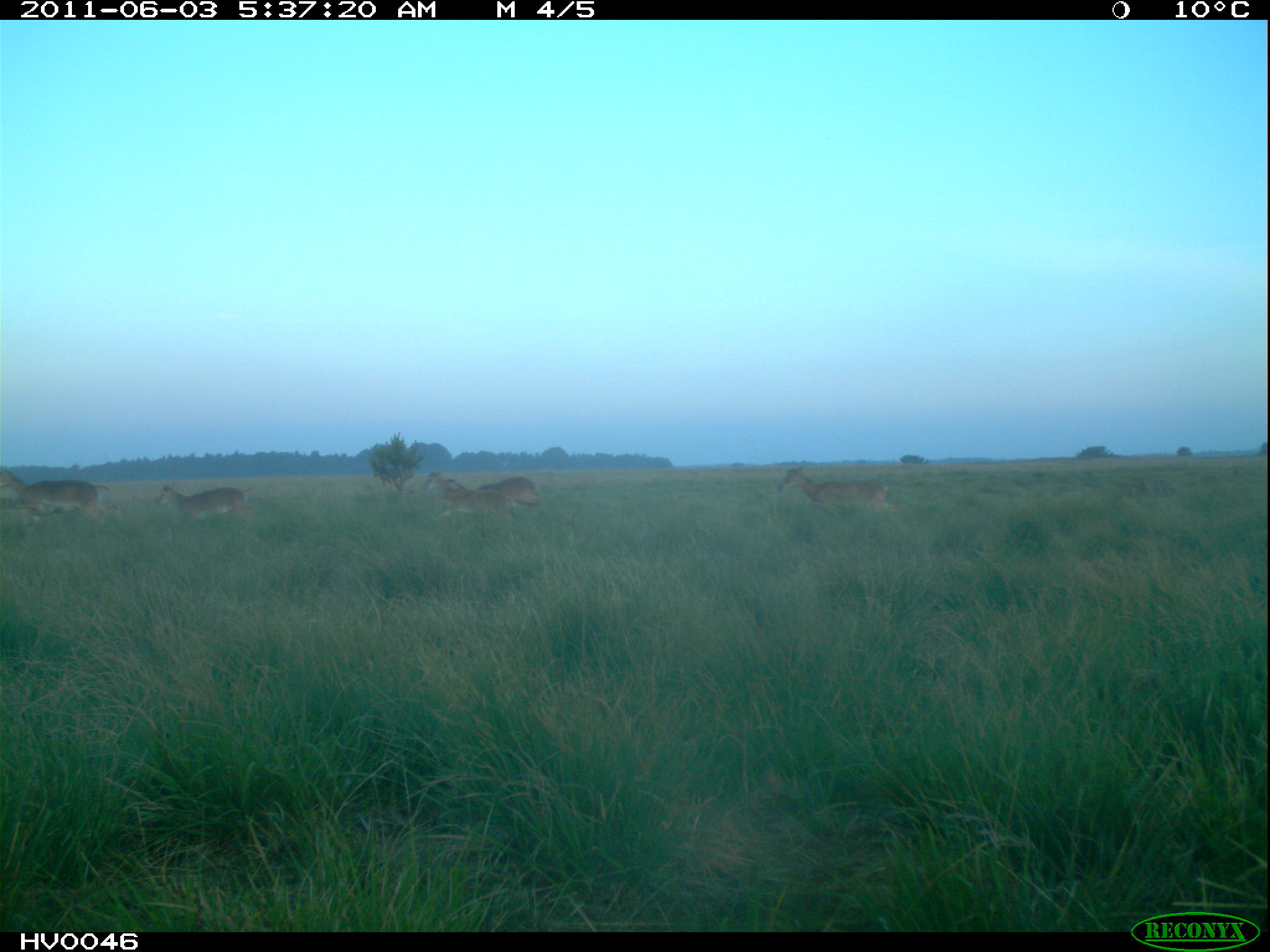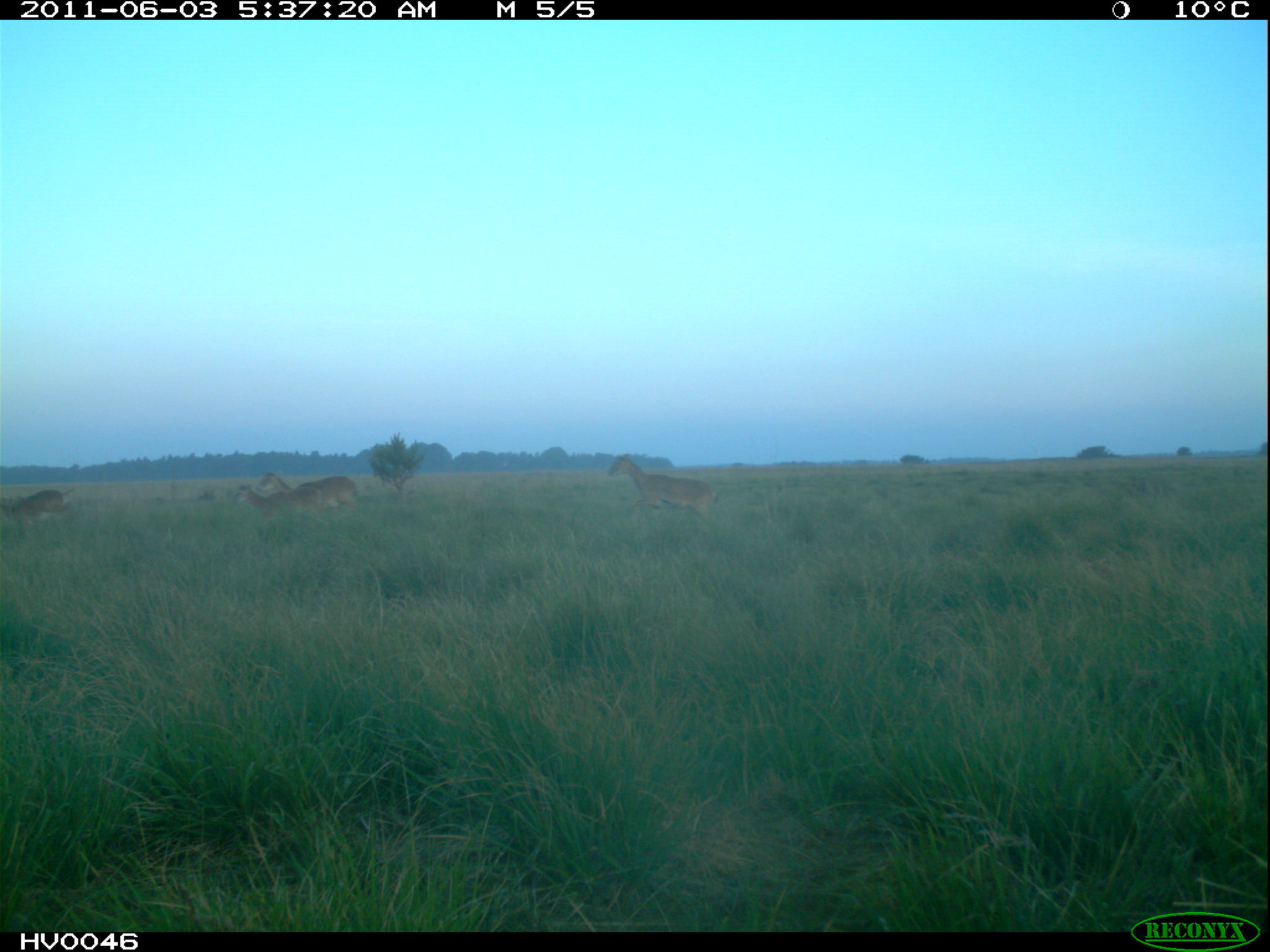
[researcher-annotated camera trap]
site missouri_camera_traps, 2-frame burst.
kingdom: Animalia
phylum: Chordata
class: Mammalia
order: Artiodactyla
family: Bovidae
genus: Ovis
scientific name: Ovis ammon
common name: mouflon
Mouflon (Ovis ammon). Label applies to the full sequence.